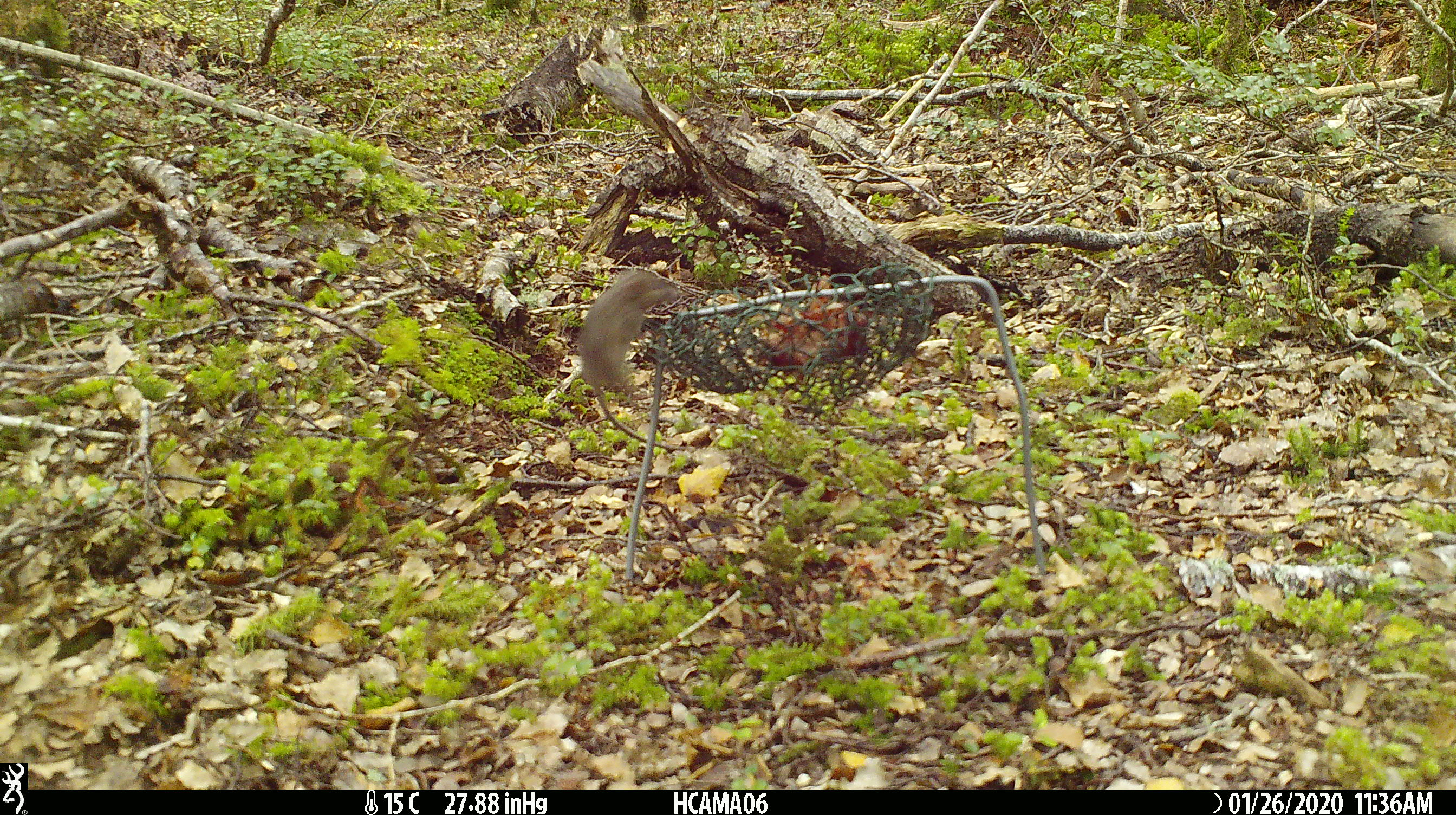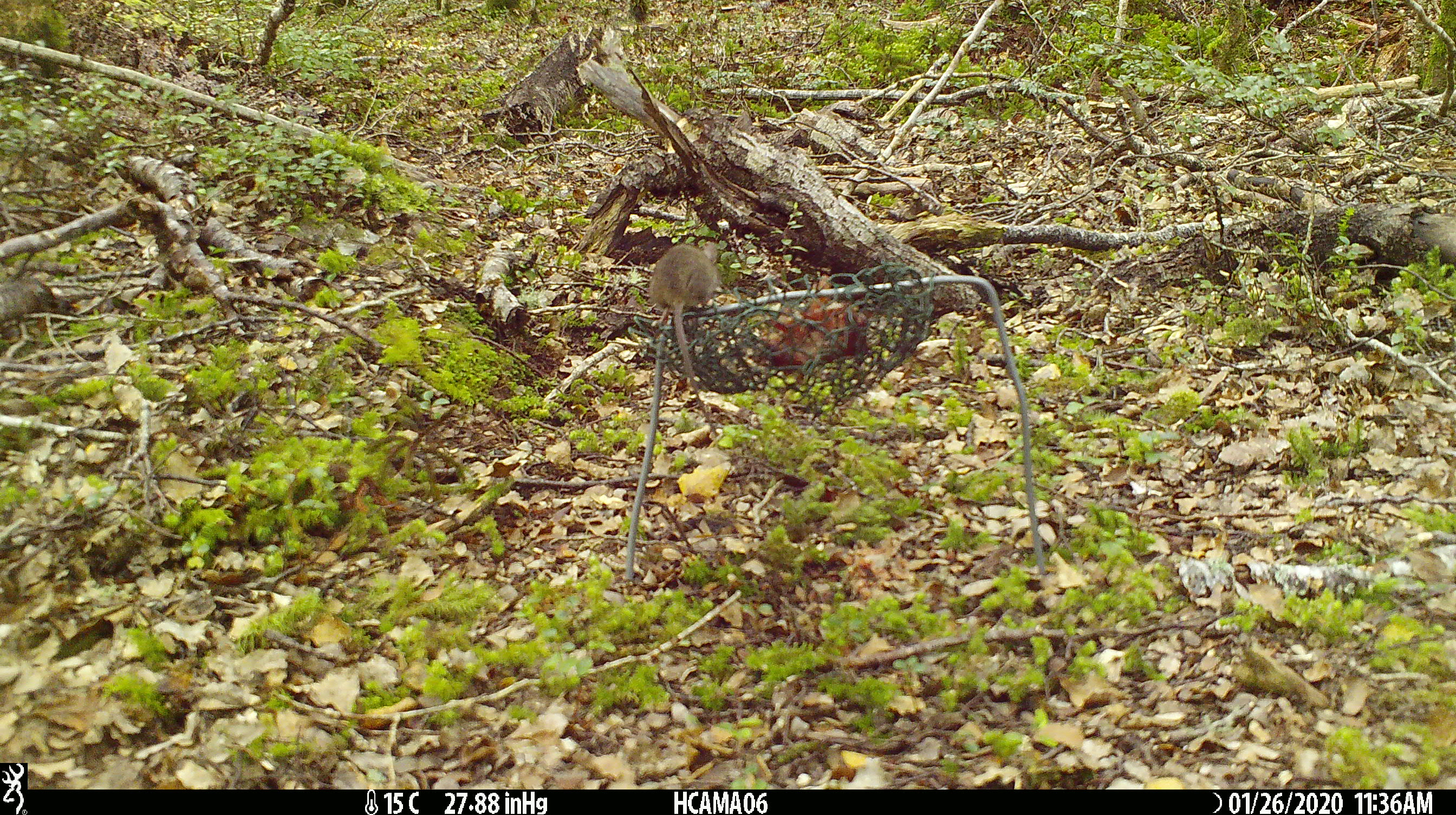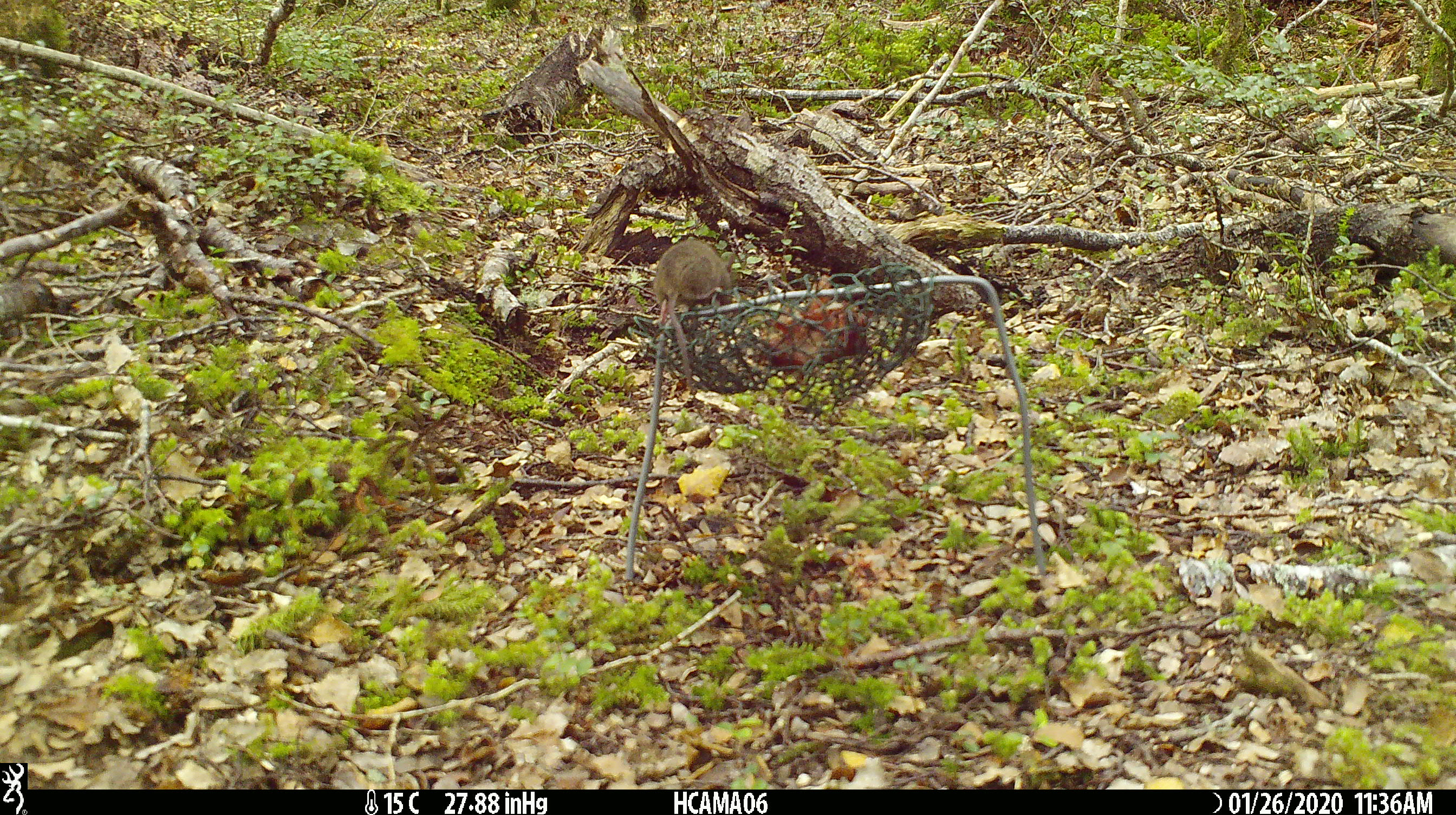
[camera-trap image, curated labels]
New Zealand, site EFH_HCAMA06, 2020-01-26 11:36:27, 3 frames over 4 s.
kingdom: Animalia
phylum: Chordata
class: Mammalia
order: Rodentia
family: Muridae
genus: Mus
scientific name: Mus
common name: mouse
Mouse (Mus).